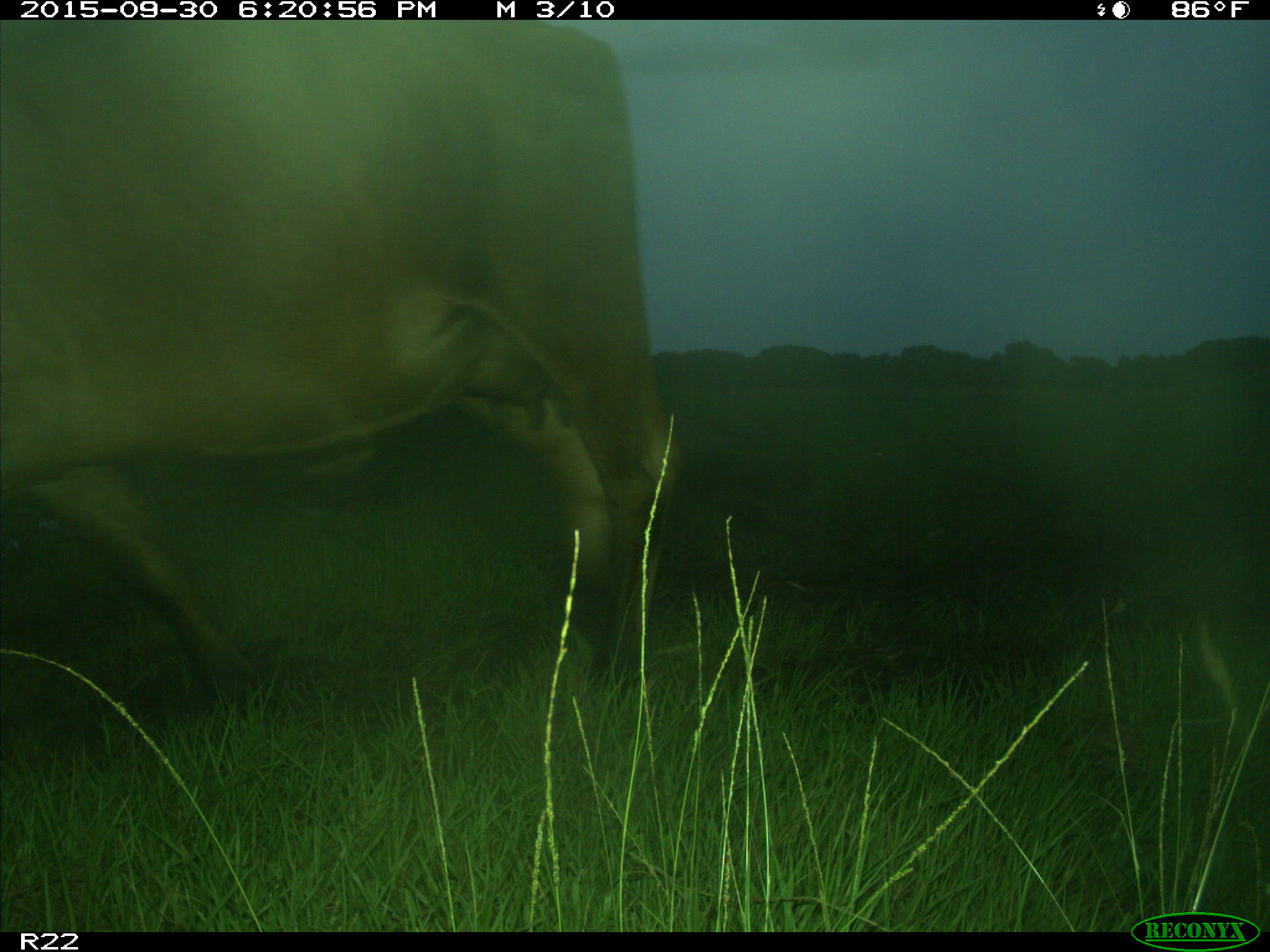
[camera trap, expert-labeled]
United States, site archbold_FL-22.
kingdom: Animalia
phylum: Chordata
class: Mammalia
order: Artiodactyla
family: Bovidae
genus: Bos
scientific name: Bos taurus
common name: domestic cow